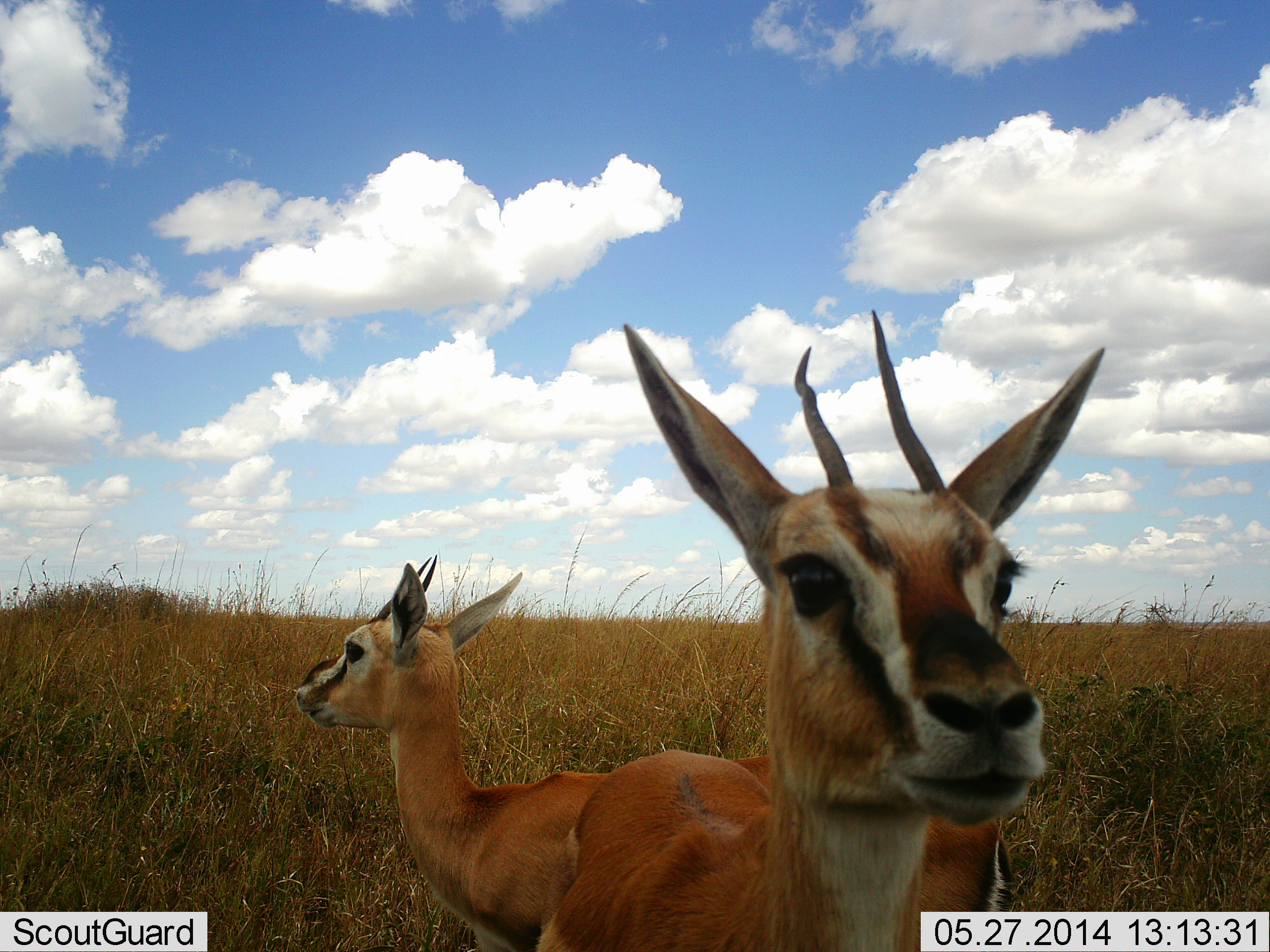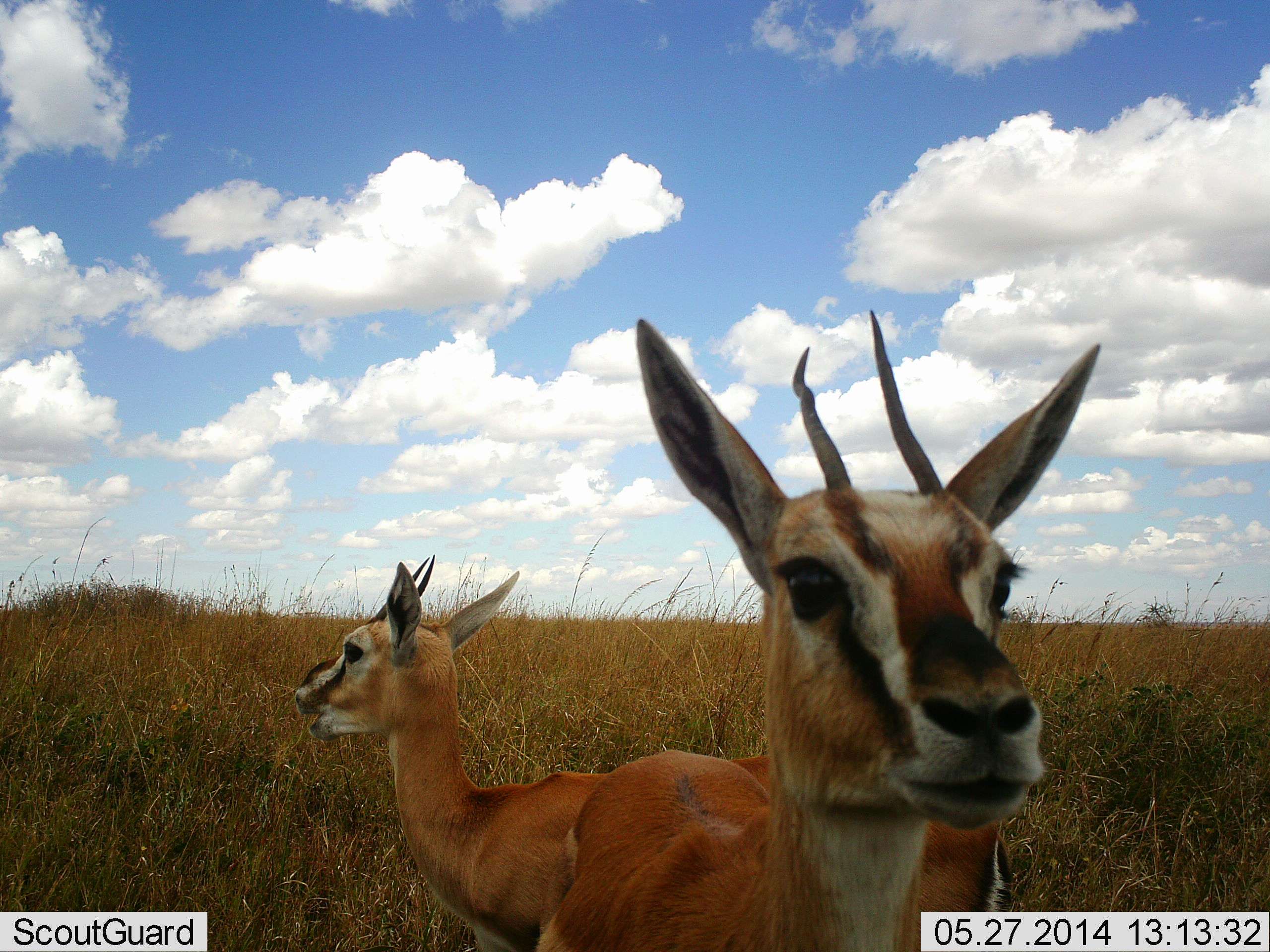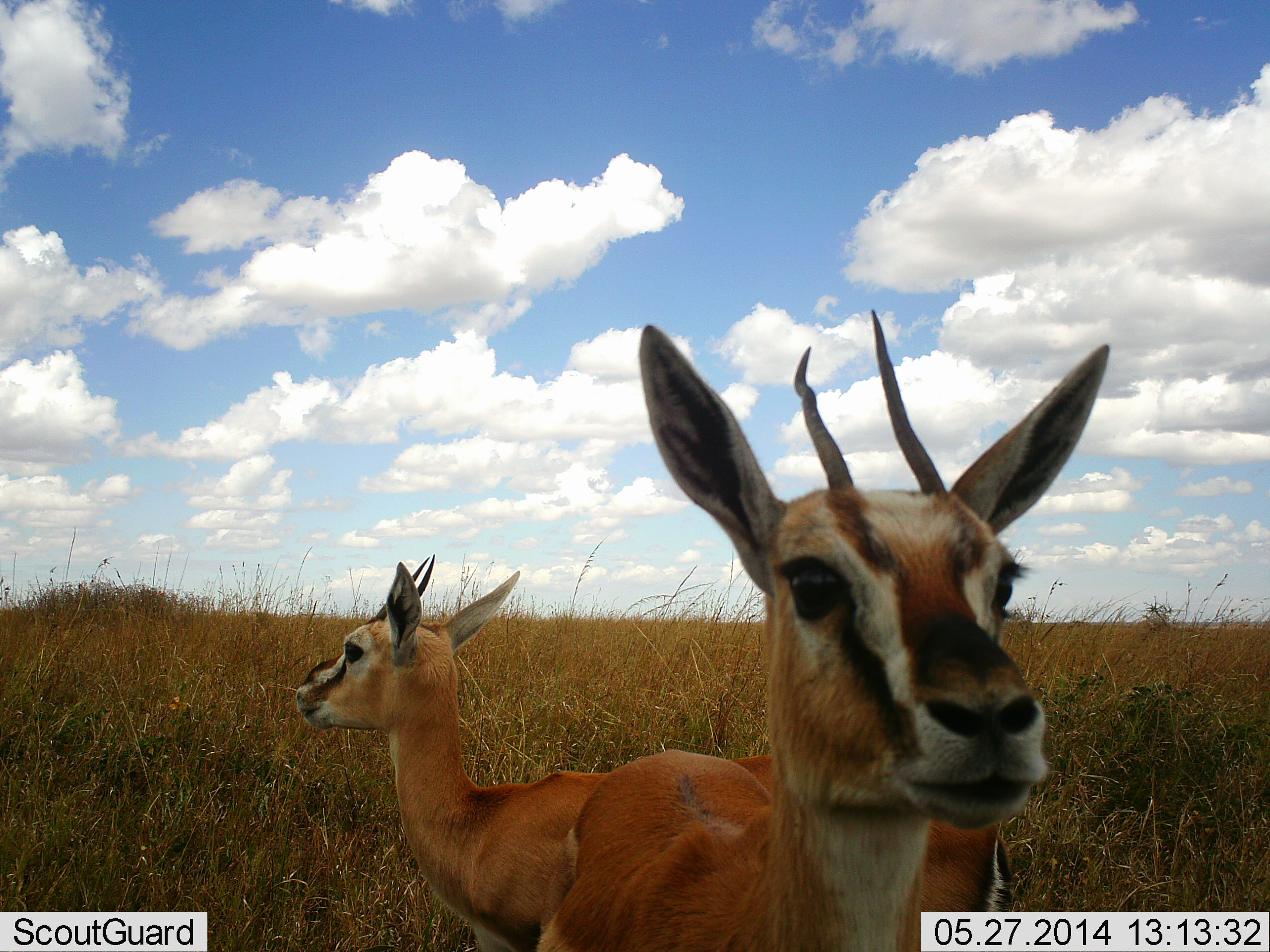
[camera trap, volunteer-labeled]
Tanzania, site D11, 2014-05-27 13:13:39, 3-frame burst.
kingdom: Animalia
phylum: Chordata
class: Mammalia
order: Artiodactyla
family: Bovidae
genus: Eudorcas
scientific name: Eudorcas thomsonii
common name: thomson's gazelle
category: gazellethomsons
Gazellethomsons (thomson's gazelle) (Eudorcas thomsonii), count 2. Behavior (volunteer vote fractions): standing 90%, resting 10%, moving 0%, interacting 0%. Young present (vote fraction): 0%. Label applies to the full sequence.